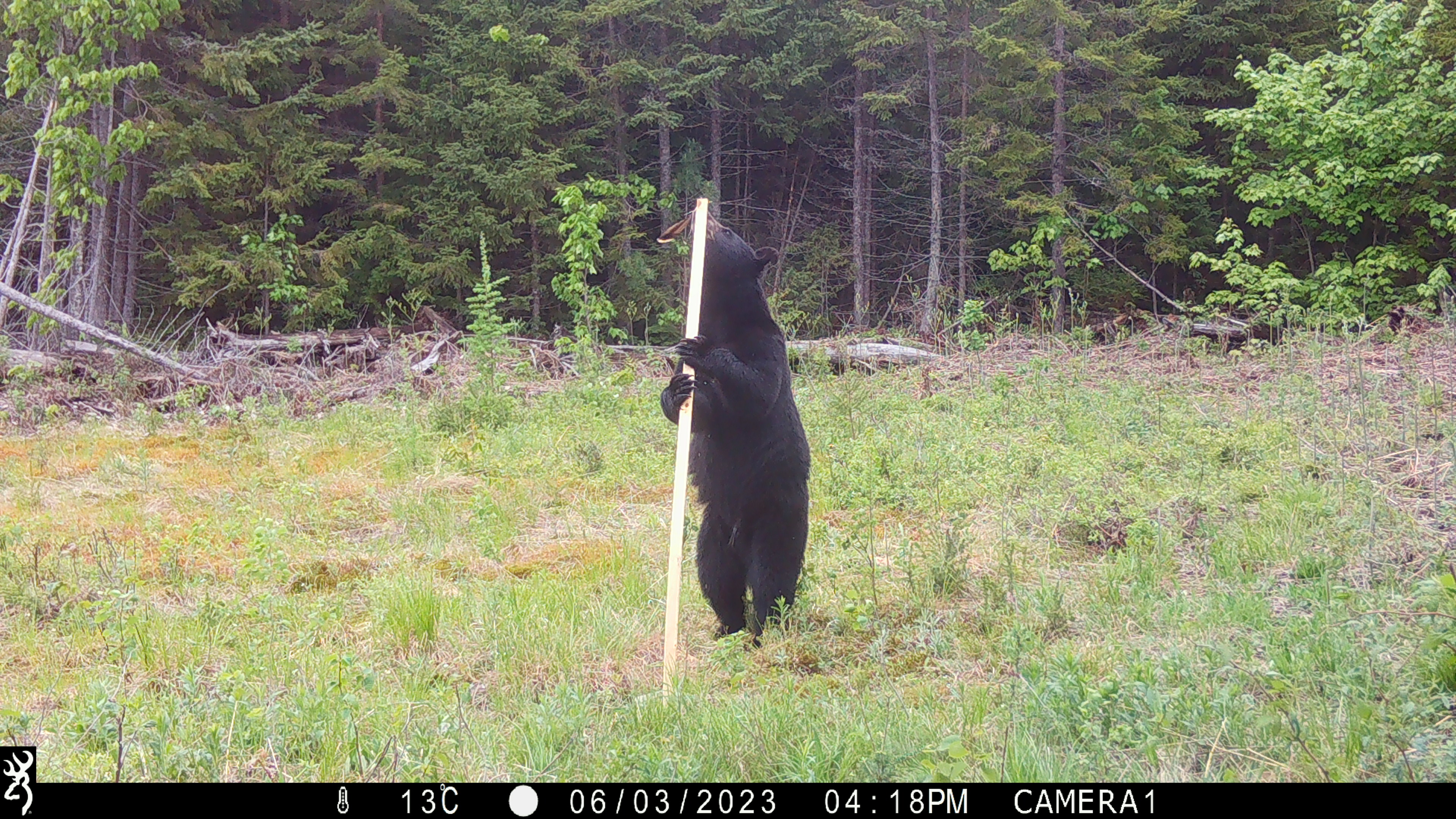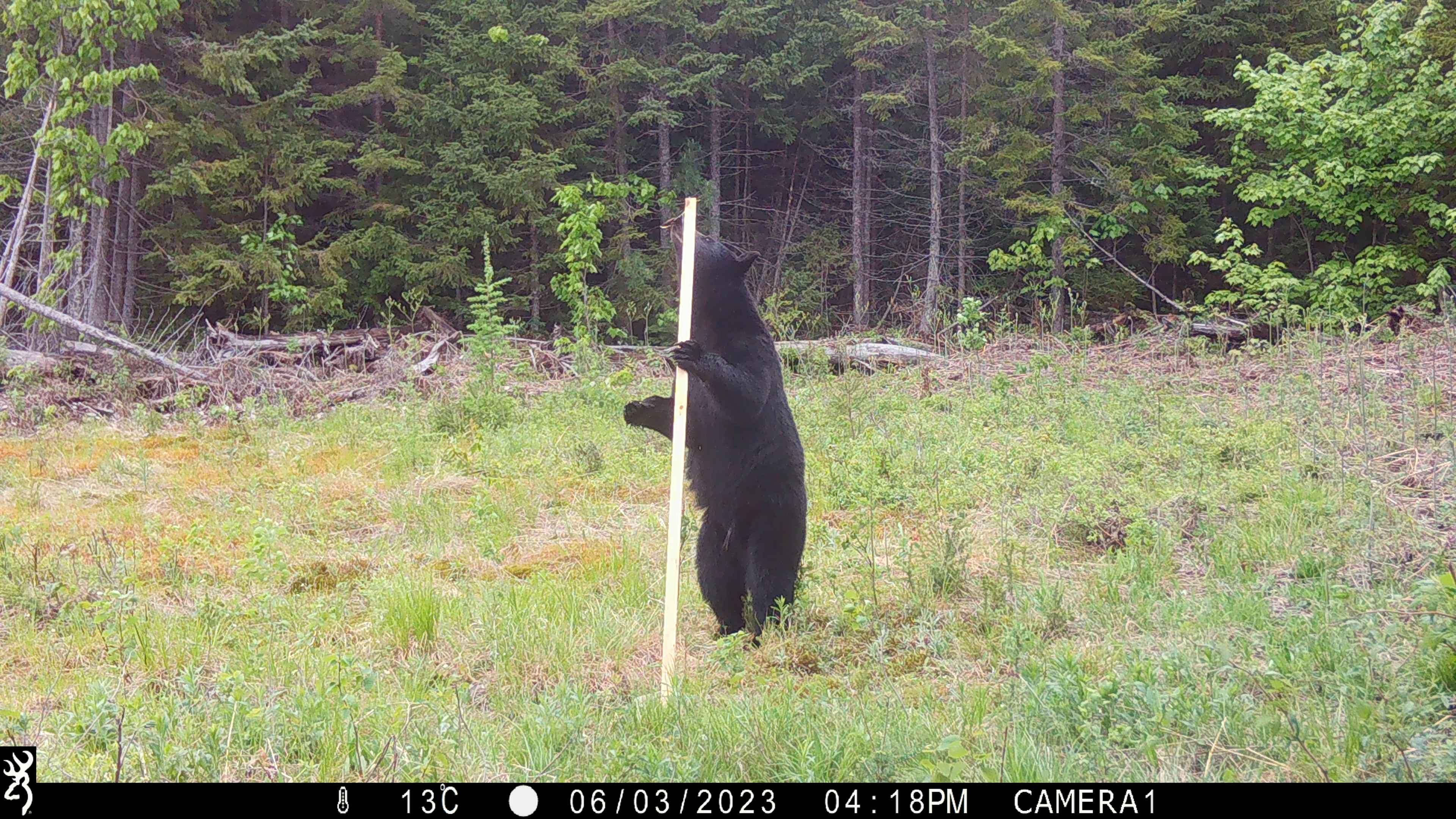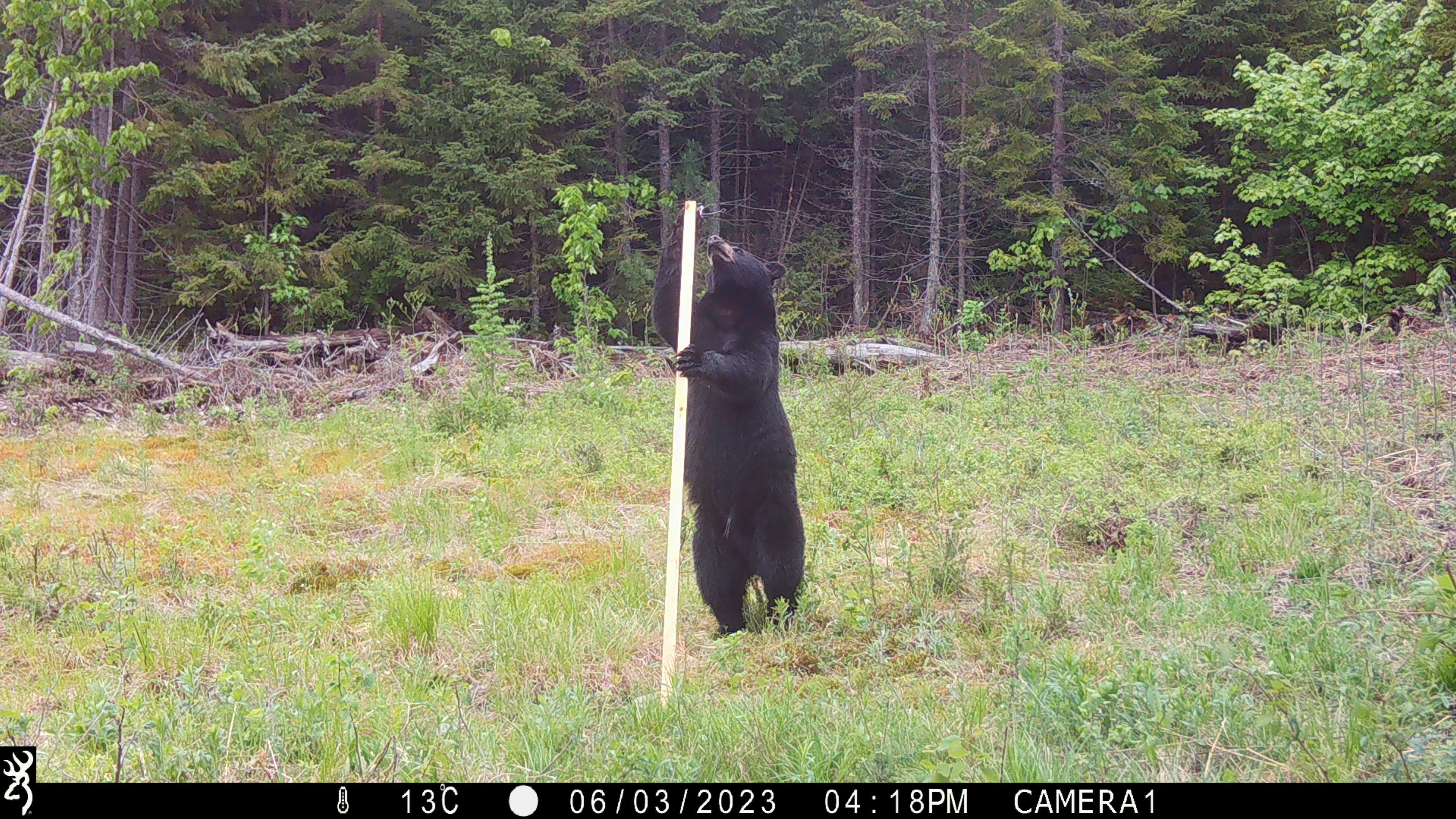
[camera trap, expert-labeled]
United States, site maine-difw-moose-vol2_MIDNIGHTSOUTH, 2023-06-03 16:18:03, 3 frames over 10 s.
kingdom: Animalia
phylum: Chordata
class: Mammalia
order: Carnivora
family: Ursidae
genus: Ursus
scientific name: Ursus americanus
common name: black bear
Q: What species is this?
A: Black bear (Ursus americanus).